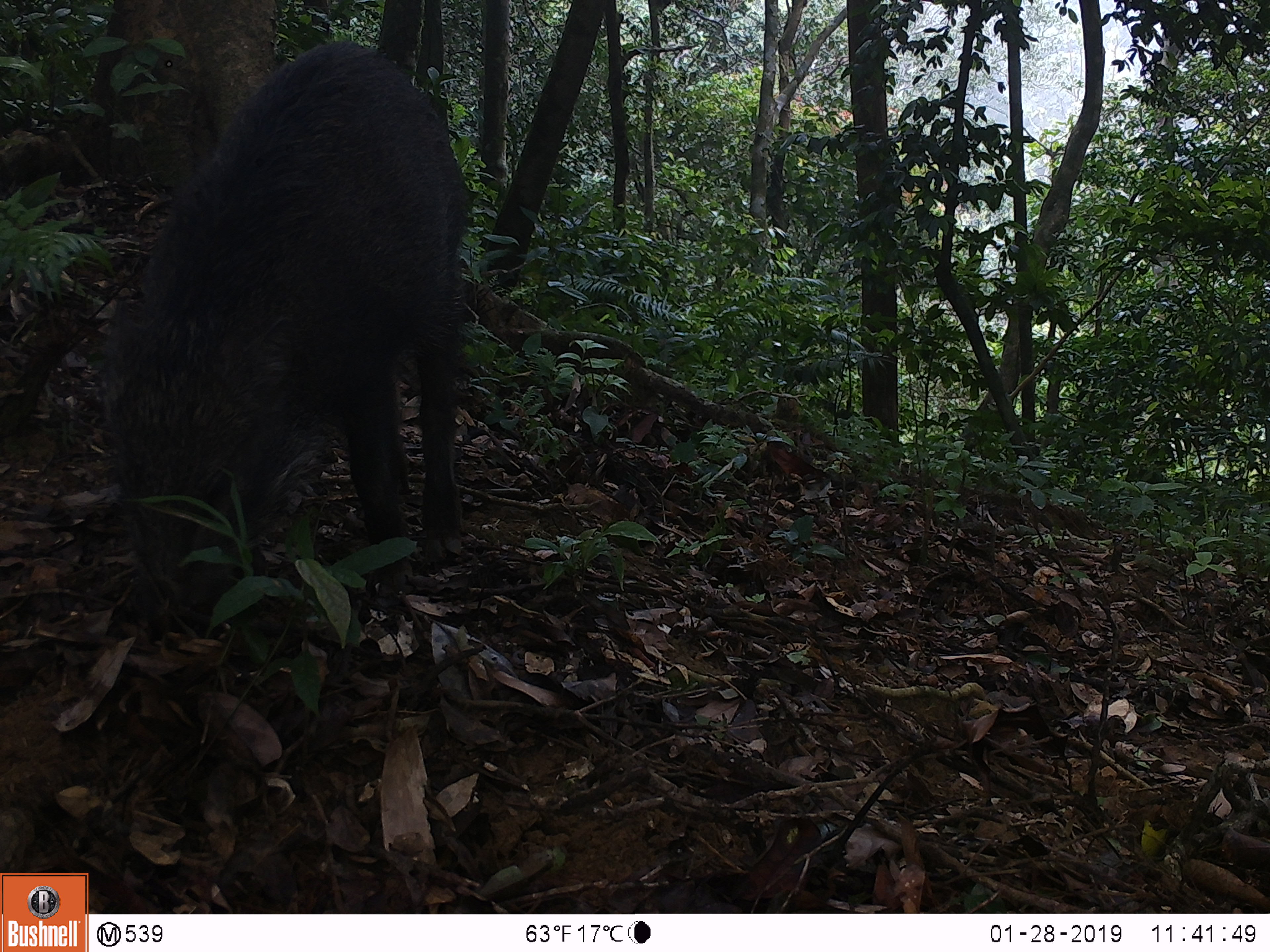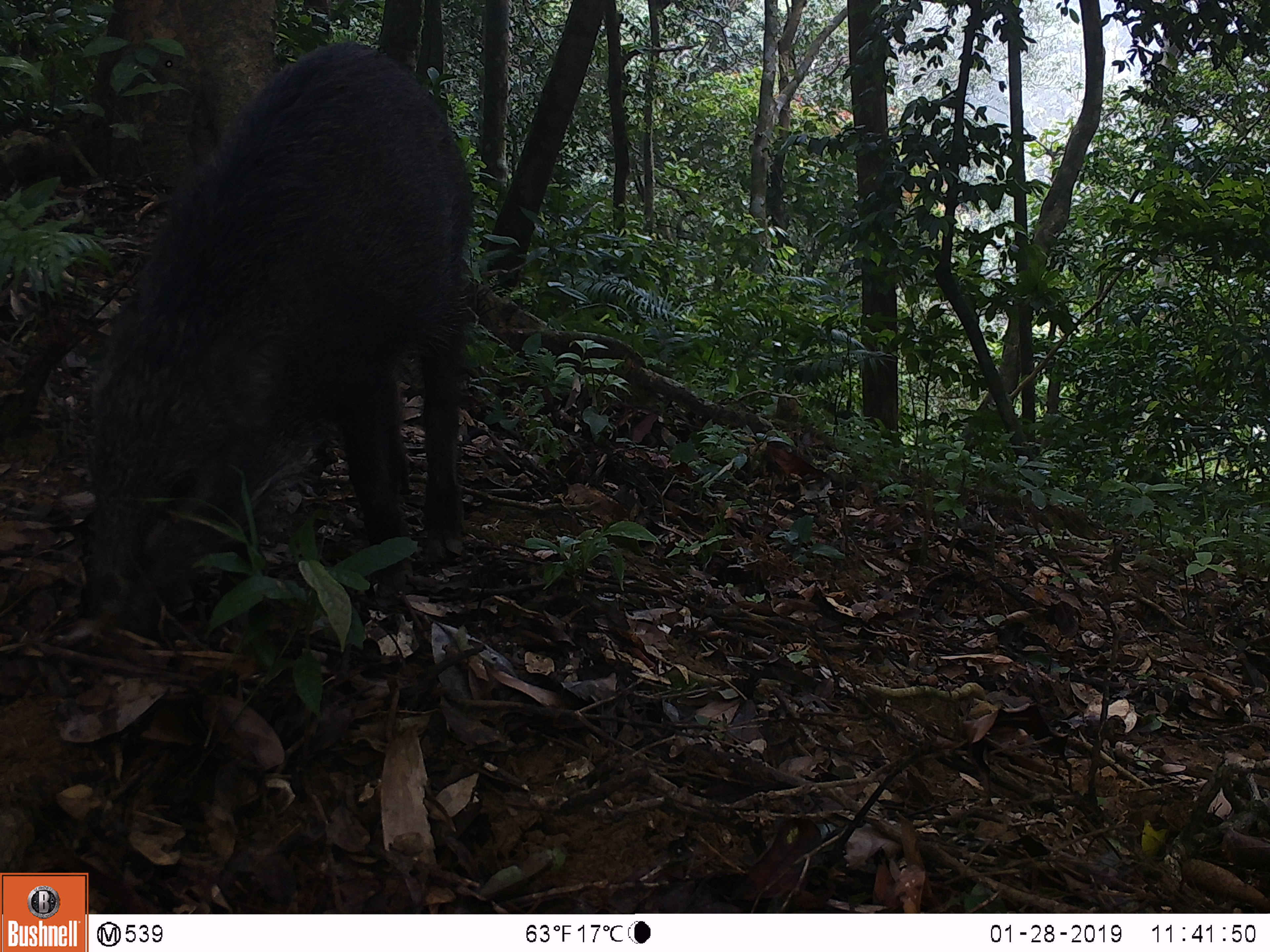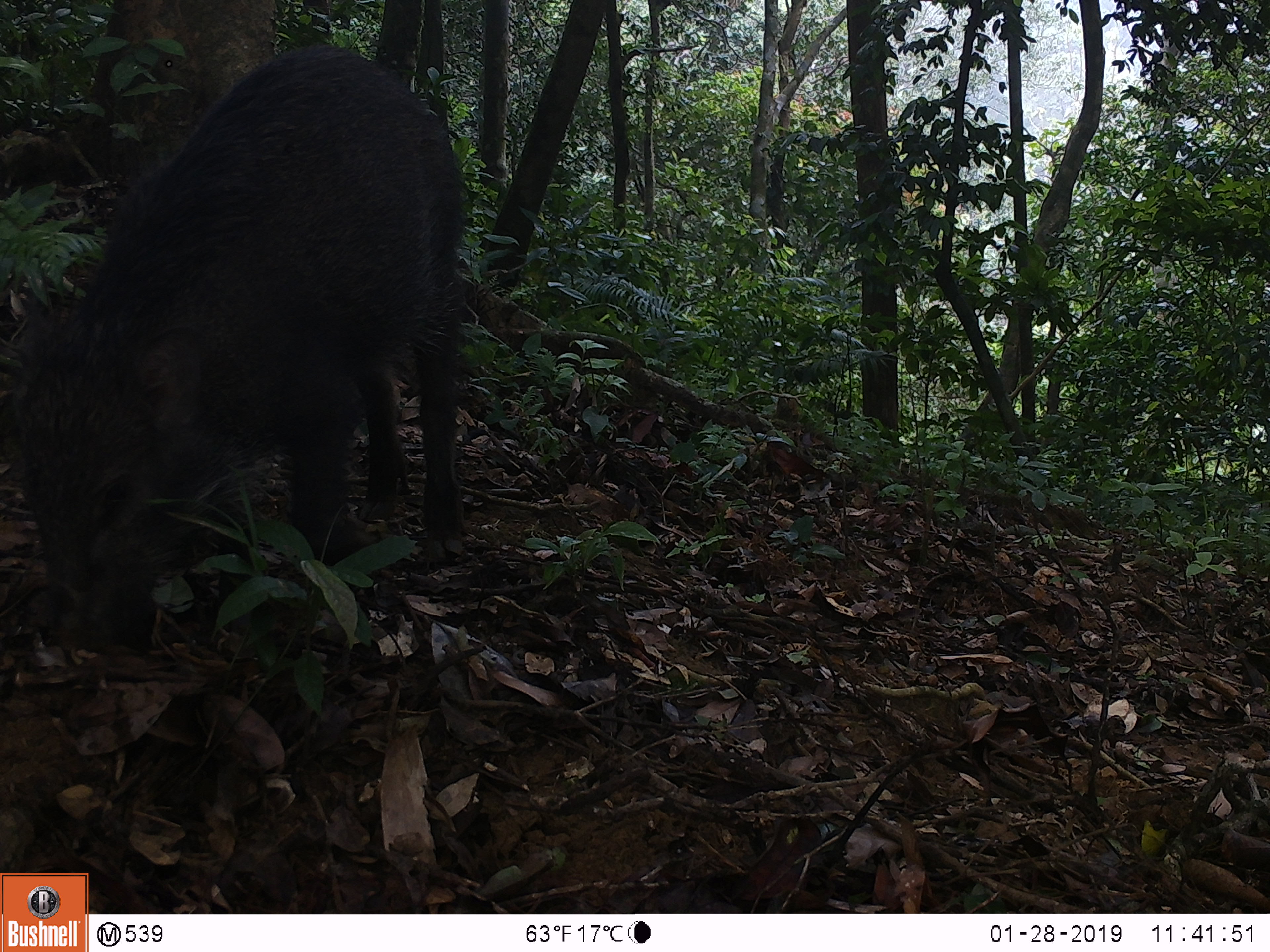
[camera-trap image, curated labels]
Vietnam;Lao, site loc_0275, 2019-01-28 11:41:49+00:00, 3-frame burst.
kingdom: Animalia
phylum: Chordata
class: Mammalia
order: Artiodactyla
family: Suidae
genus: Sus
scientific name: Sus scrofa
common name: eurasian wild pig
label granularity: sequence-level